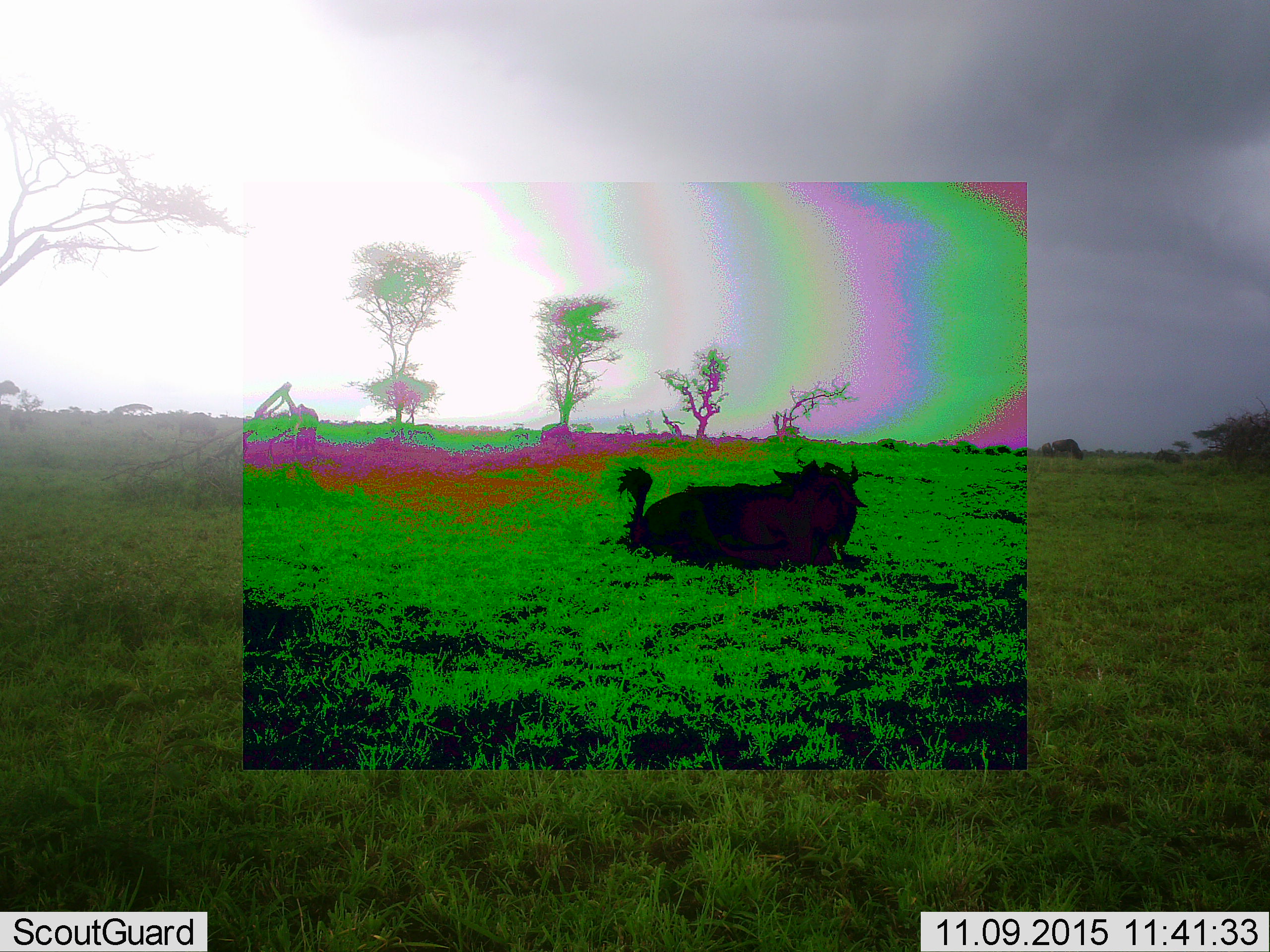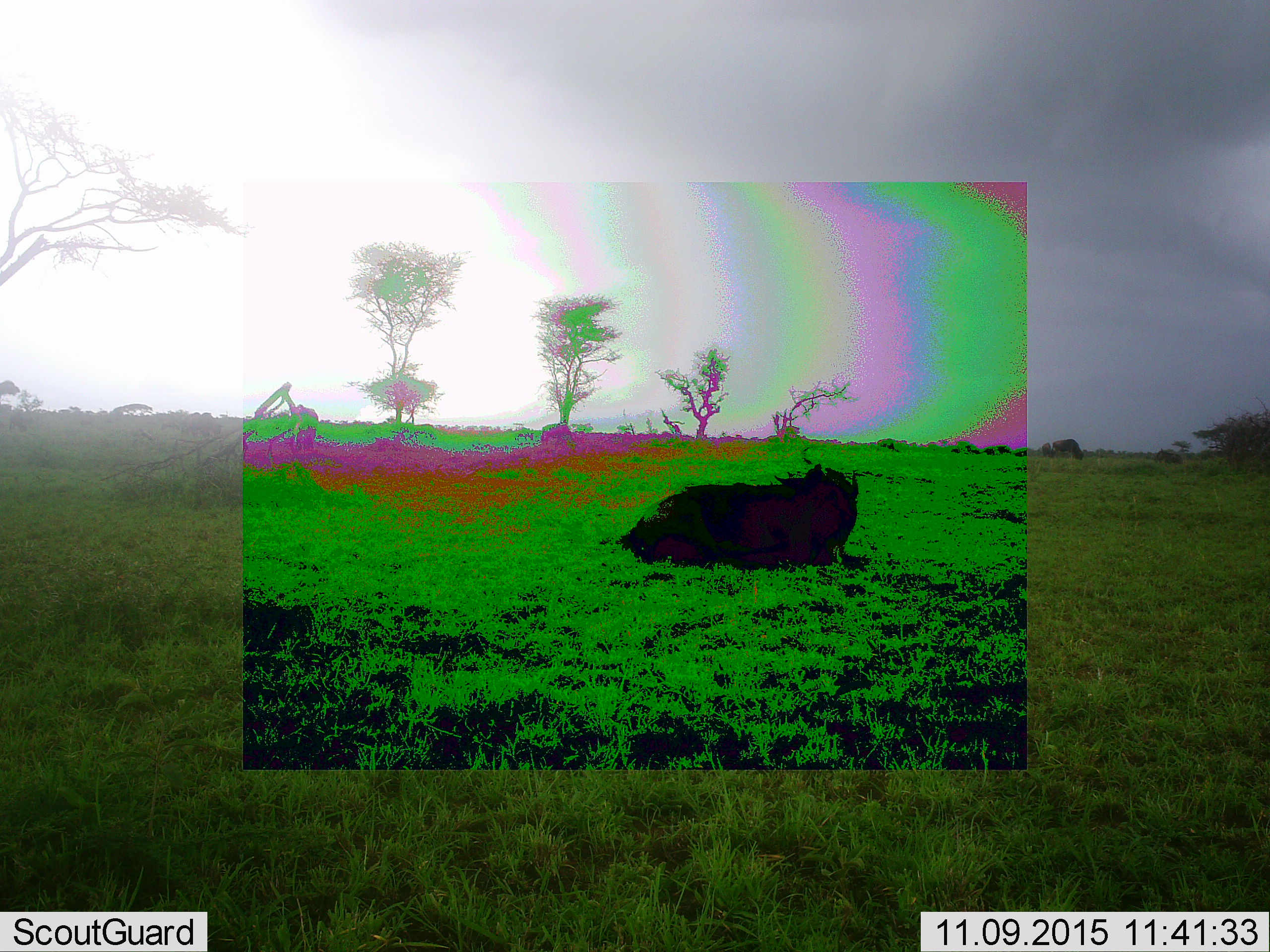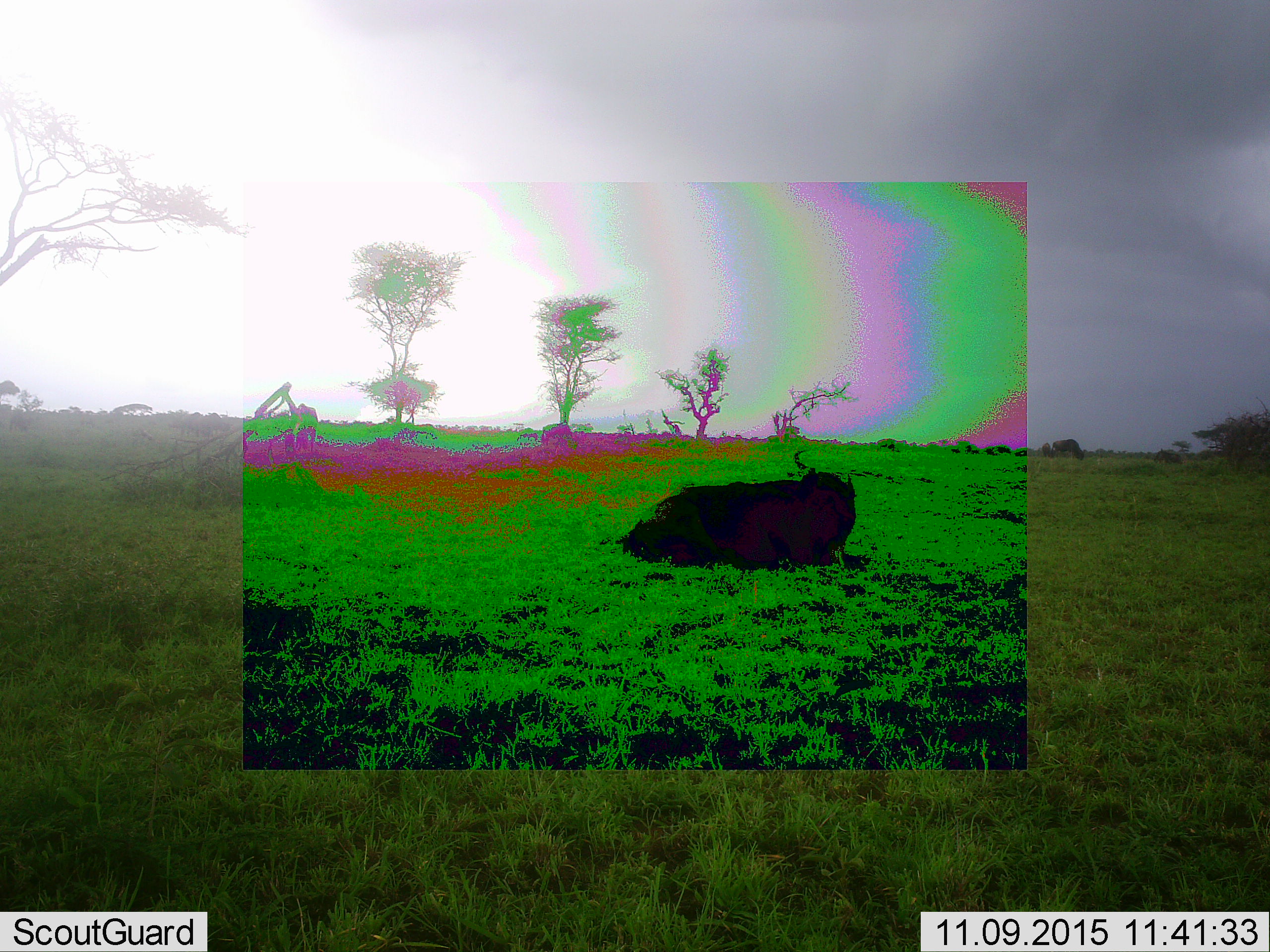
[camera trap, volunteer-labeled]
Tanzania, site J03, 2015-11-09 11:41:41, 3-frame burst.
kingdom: Animalia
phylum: Chordata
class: Mammalia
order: Artiodactyla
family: Bovidae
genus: Connochaetes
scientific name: Connochaetes taurinus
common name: blue wildebeest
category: wildebeest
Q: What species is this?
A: Wildebeest (blue wildebeest) (Connochaetes taurinus).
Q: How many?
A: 6.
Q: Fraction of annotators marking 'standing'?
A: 20%.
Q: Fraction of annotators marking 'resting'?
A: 100%.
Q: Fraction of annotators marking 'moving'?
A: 30%.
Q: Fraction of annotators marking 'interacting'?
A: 0%.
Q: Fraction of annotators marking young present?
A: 0%.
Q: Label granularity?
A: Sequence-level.